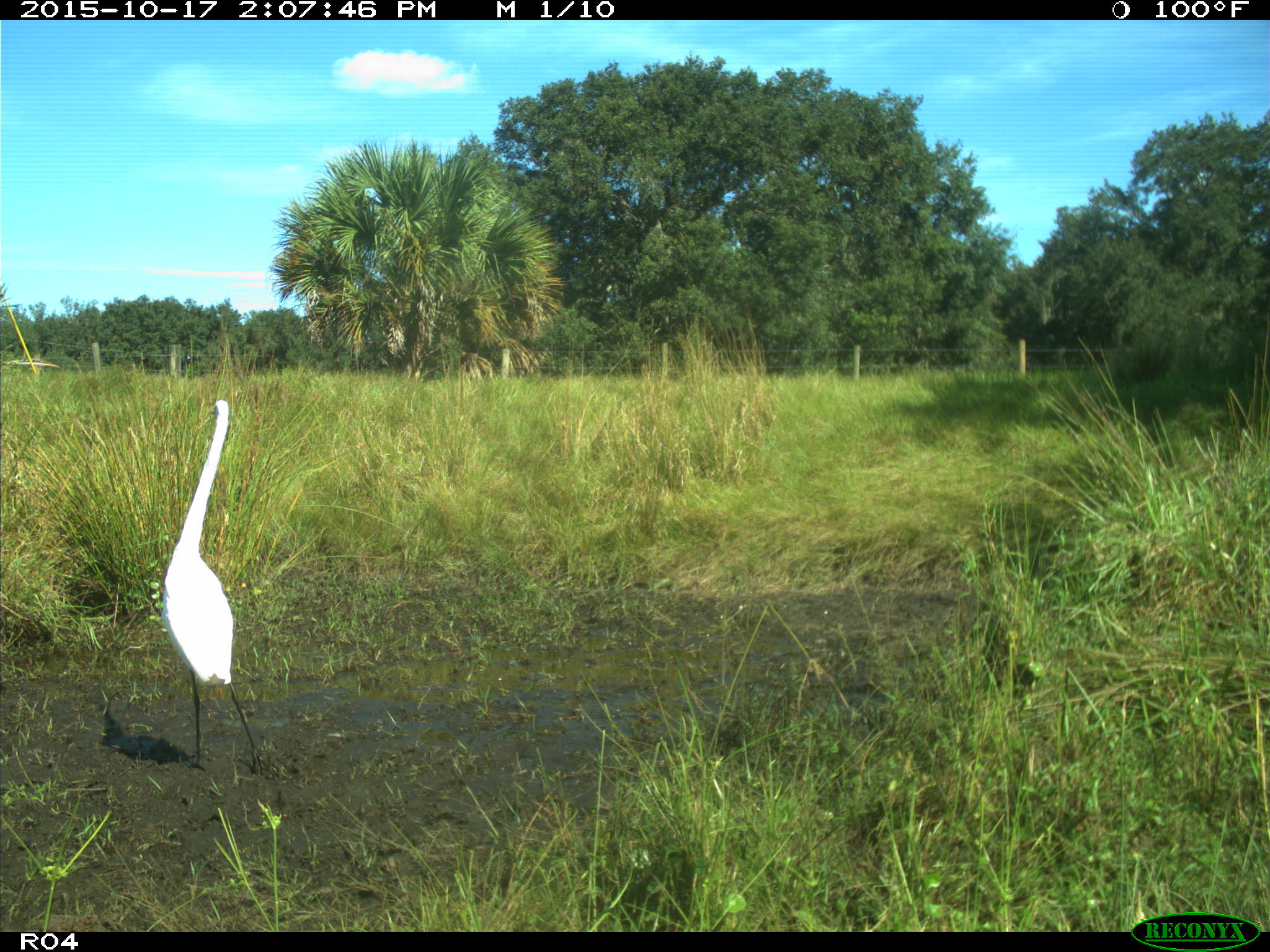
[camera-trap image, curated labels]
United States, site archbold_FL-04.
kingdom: Animalia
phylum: Chordata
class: Aves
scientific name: Aves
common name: birds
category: unidentified bird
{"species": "unidentified bird (birds) (Aves)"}